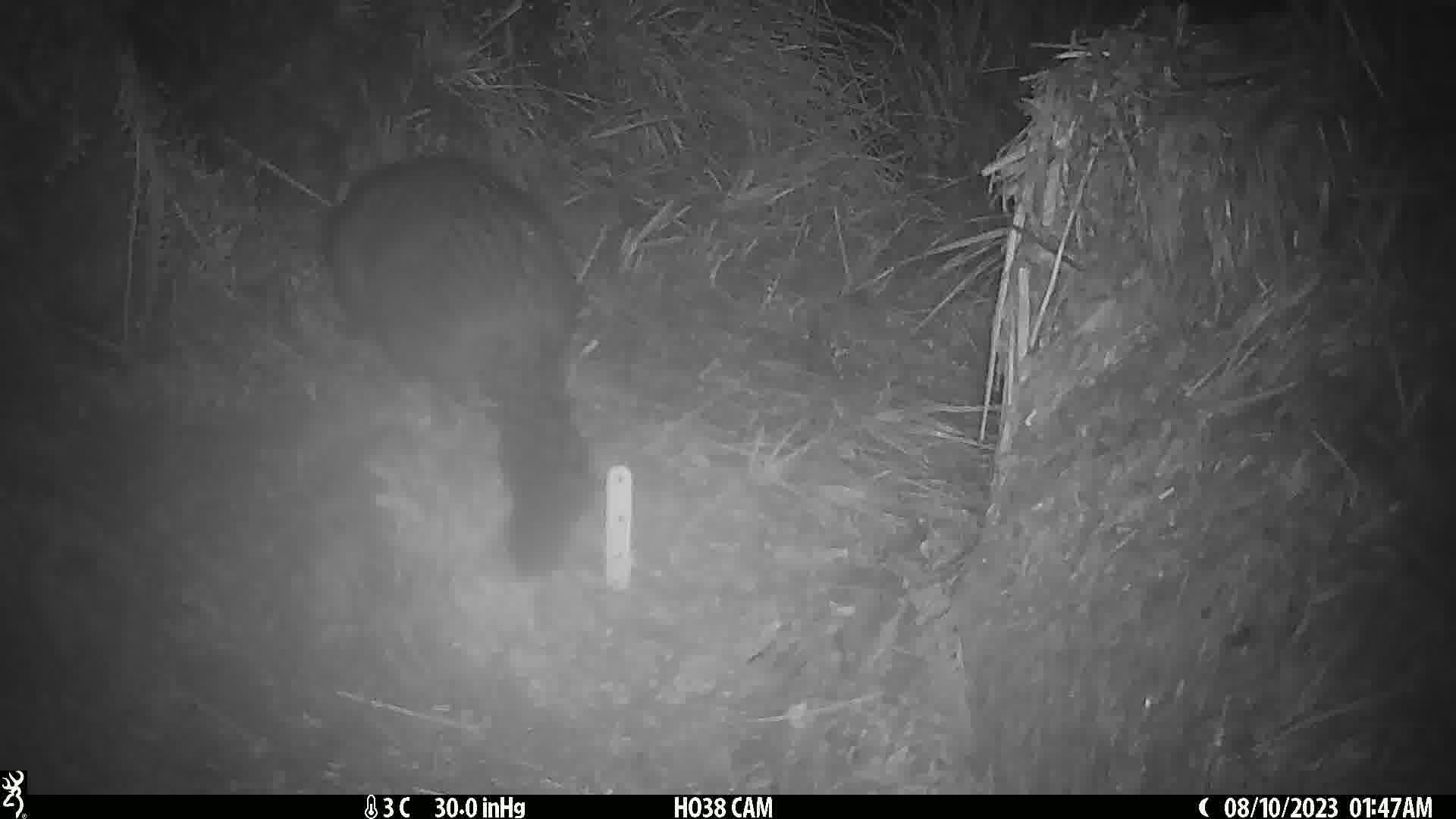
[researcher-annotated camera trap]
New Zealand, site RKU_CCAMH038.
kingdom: Animalia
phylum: Chordata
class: Mammalia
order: Diprotodontia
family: Phalangeridae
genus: Trichosurus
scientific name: Trichosurus vulpecula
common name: common brushtail possum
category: possum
Possum (common brushtail possum) (Trichosurus vulpecula).